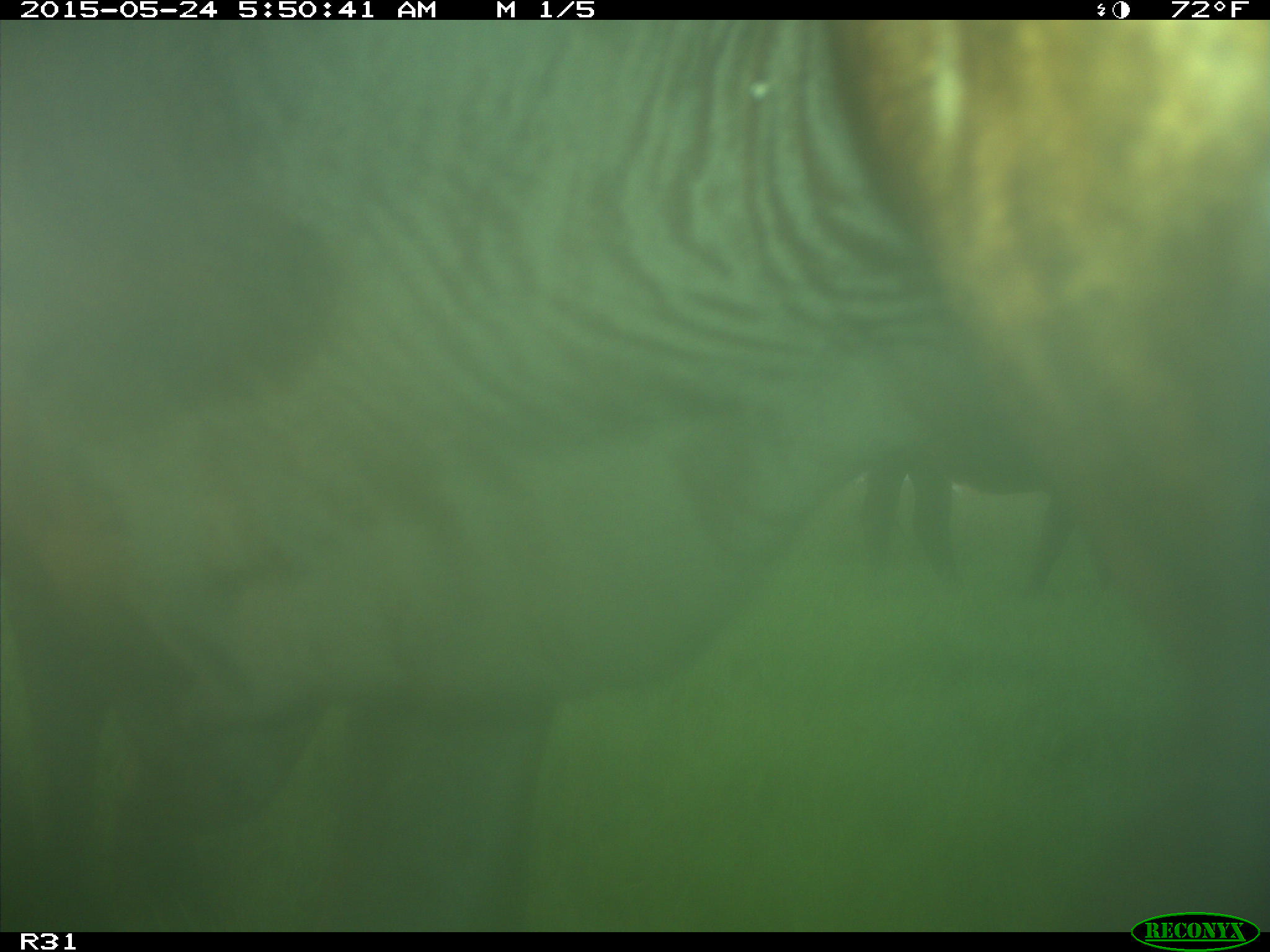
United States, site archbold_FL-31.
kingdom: Animalia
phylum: Chordata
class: Mammalia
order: Artiodactyla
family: Bovidae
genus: Bos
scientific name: Bos taurus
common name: domestic cow